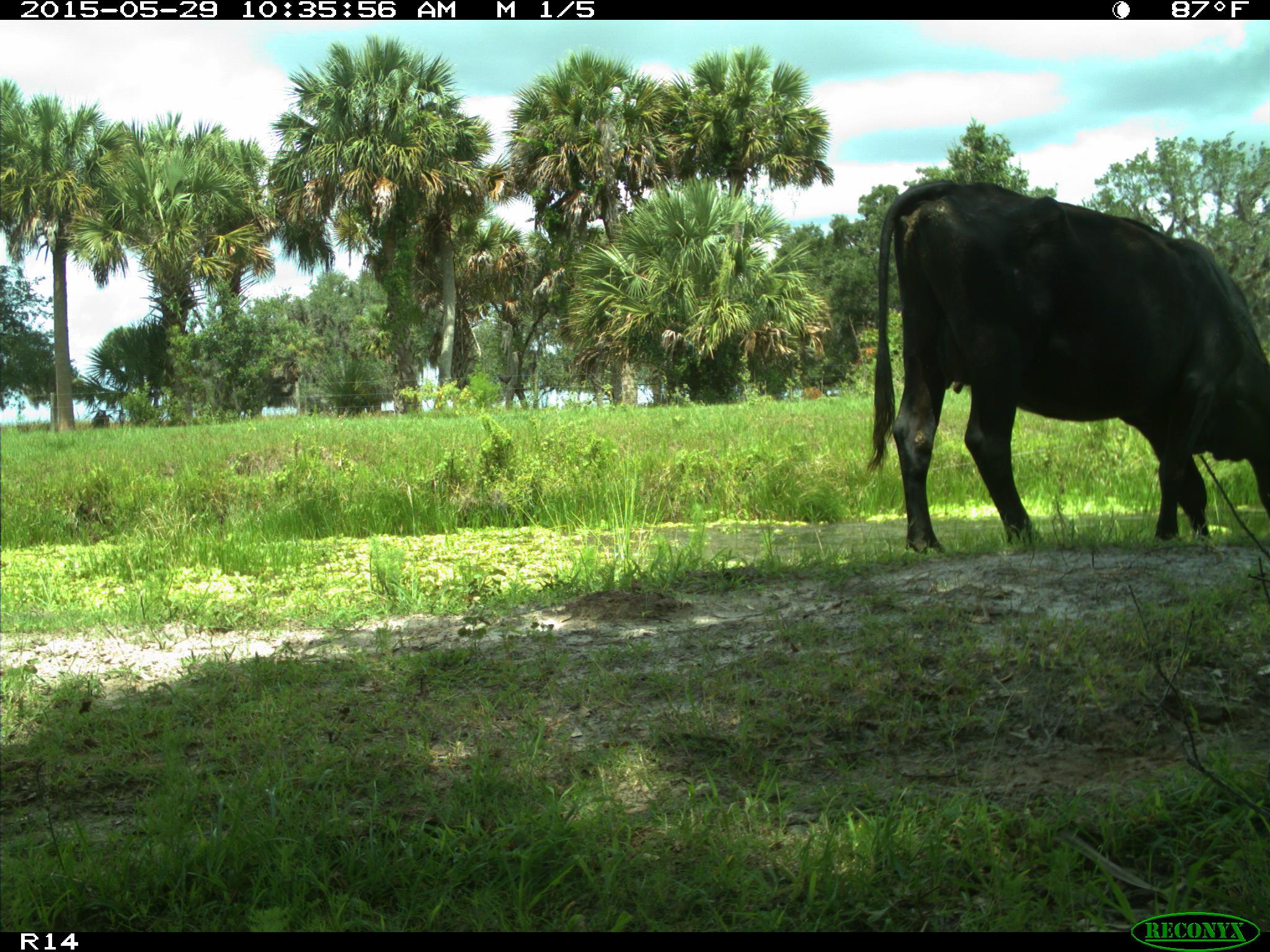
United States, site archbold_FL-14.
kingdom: Animalia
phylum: Chordata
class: Mammalia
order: Artiodactyla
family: Bovidae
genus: Bos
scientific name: Bos taurus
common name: domestic cow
Bos taurus (domestic cow).